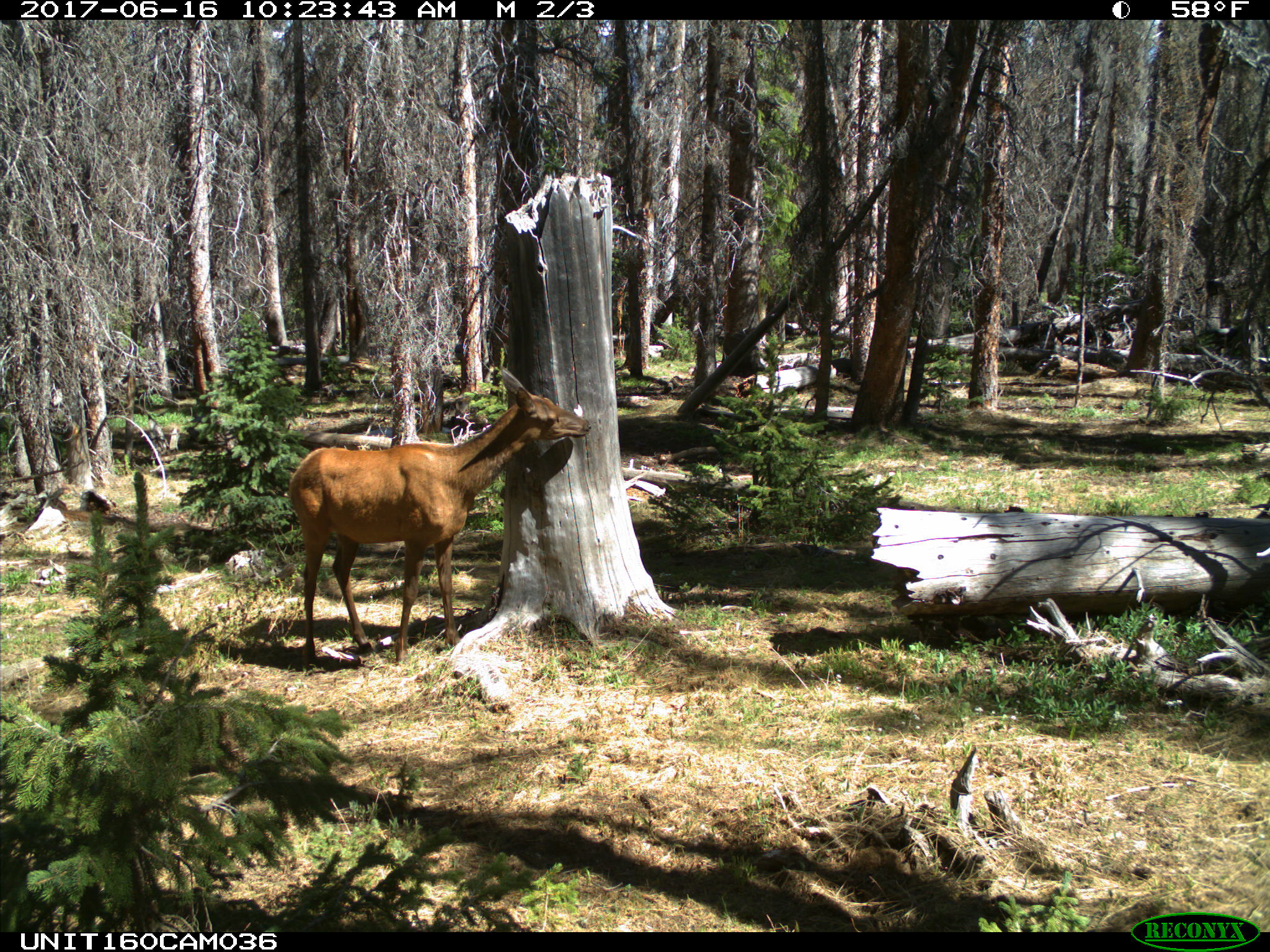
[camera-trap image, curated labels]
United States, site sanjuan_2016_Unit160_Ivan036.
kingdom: Animalia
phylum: Chordata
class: Mammalia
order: Artiodactyla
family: Cervidae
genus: Cervus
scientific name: Cervus elaphus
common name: red deer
Cervus elaphus (red deer).